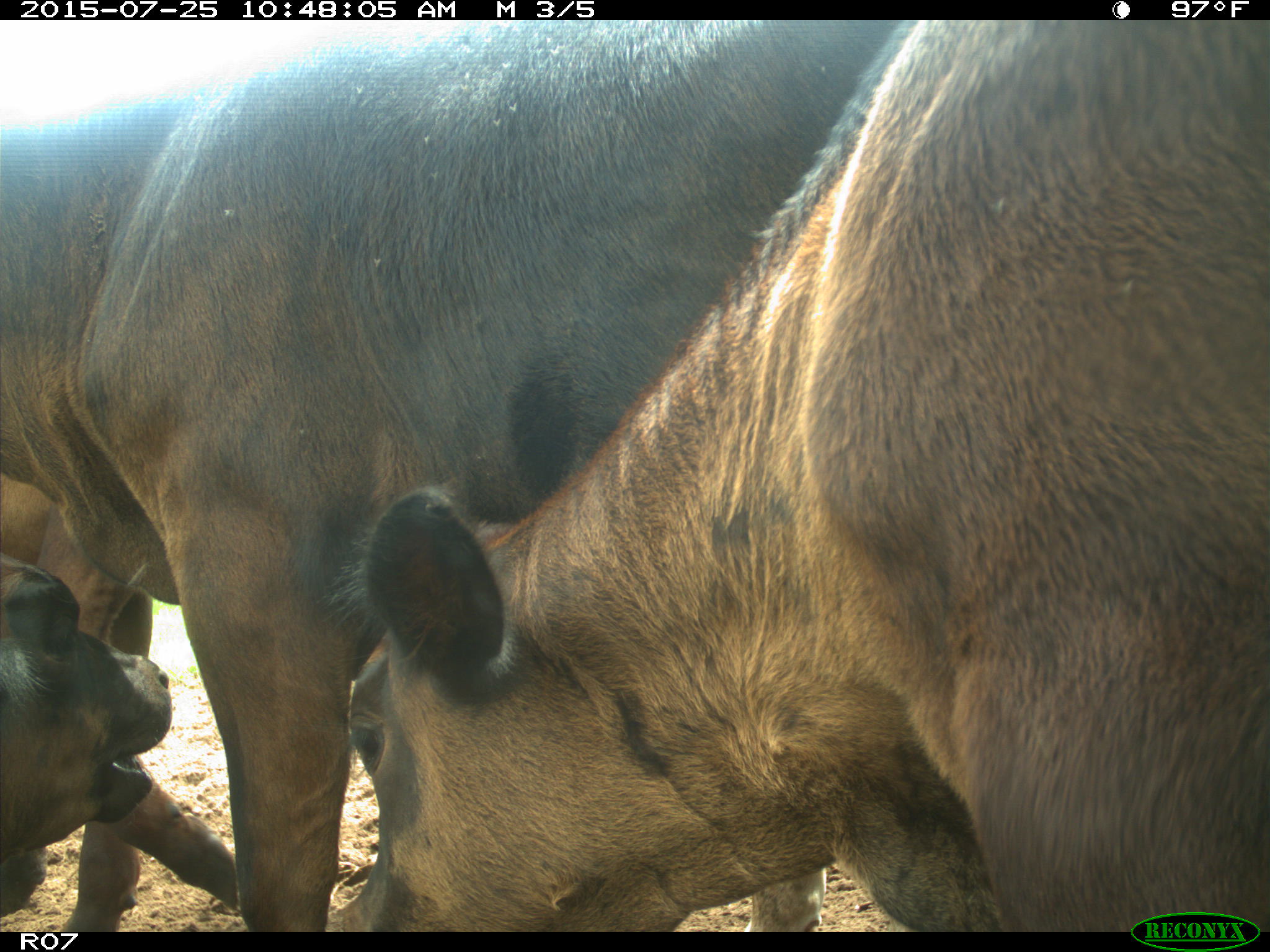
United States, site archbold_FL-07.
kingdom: Animalia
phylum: Chordata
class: Mammalia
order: Artiodactyla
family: Bovidae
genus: Bos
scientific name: Bos taurus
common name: domestic cow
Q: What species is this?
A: Bos taurus (domestic cow).